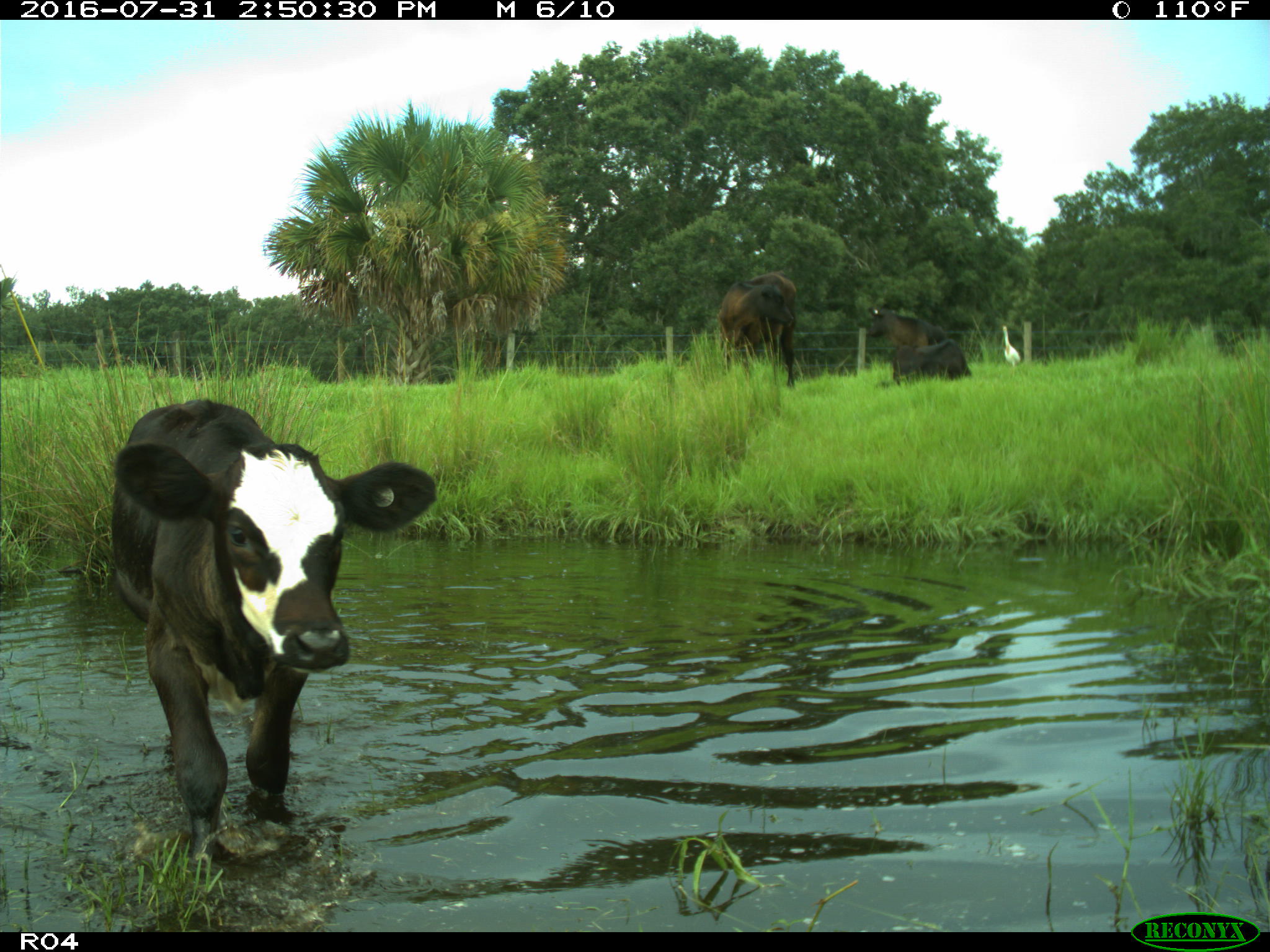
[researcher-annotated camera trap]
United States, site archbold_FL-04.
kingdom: Animalia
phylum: Chordata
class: Mammalia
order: Artiodactyla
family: Bovidae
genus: Bos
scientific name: Bos taurus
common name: domestic cow